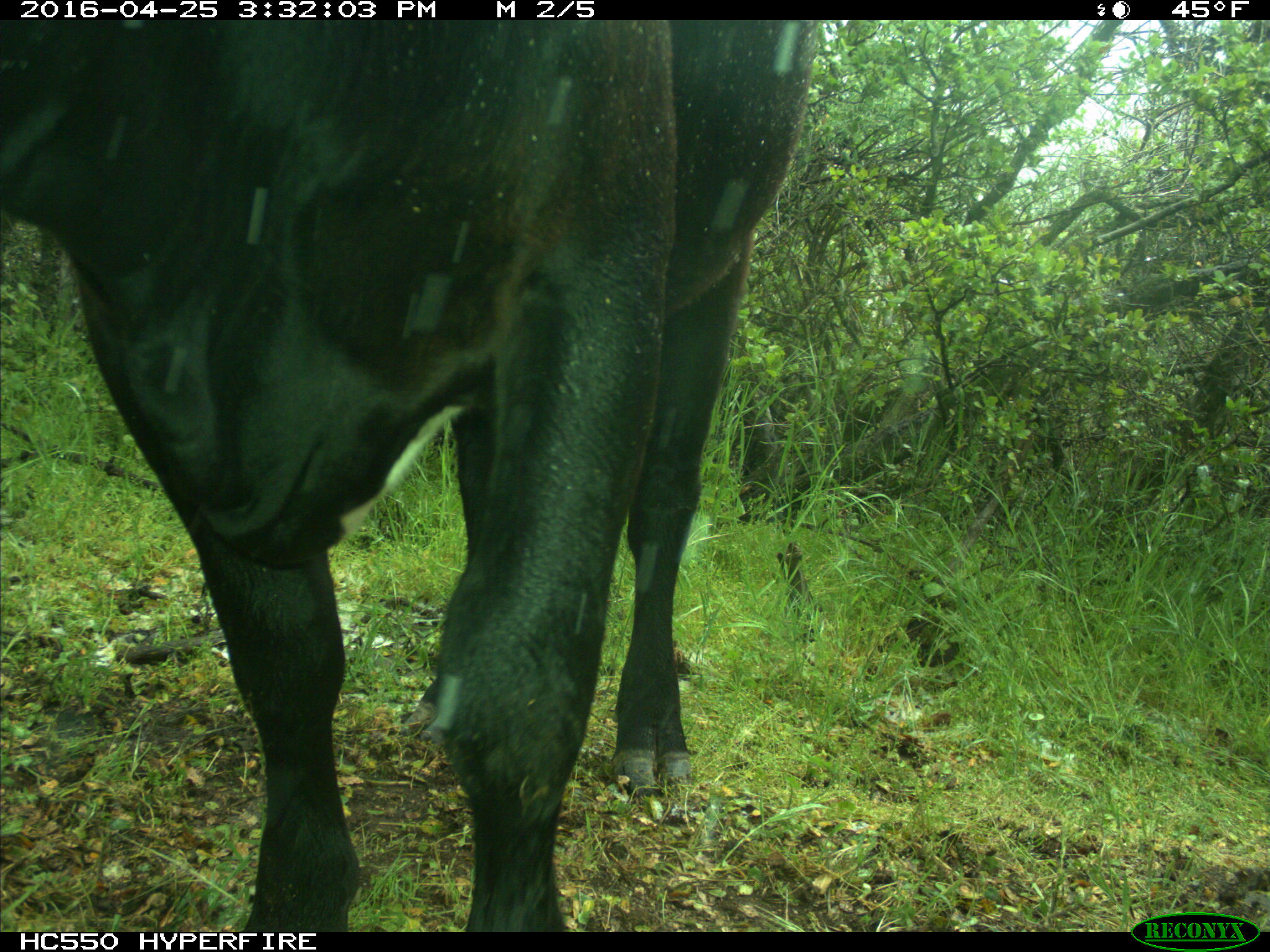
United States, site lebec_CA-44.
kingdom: Animalia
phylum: Chordata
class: Mammalia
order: Artiodactyla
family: Bovidae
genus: Bos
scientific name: Bos taurus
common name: domestic cow